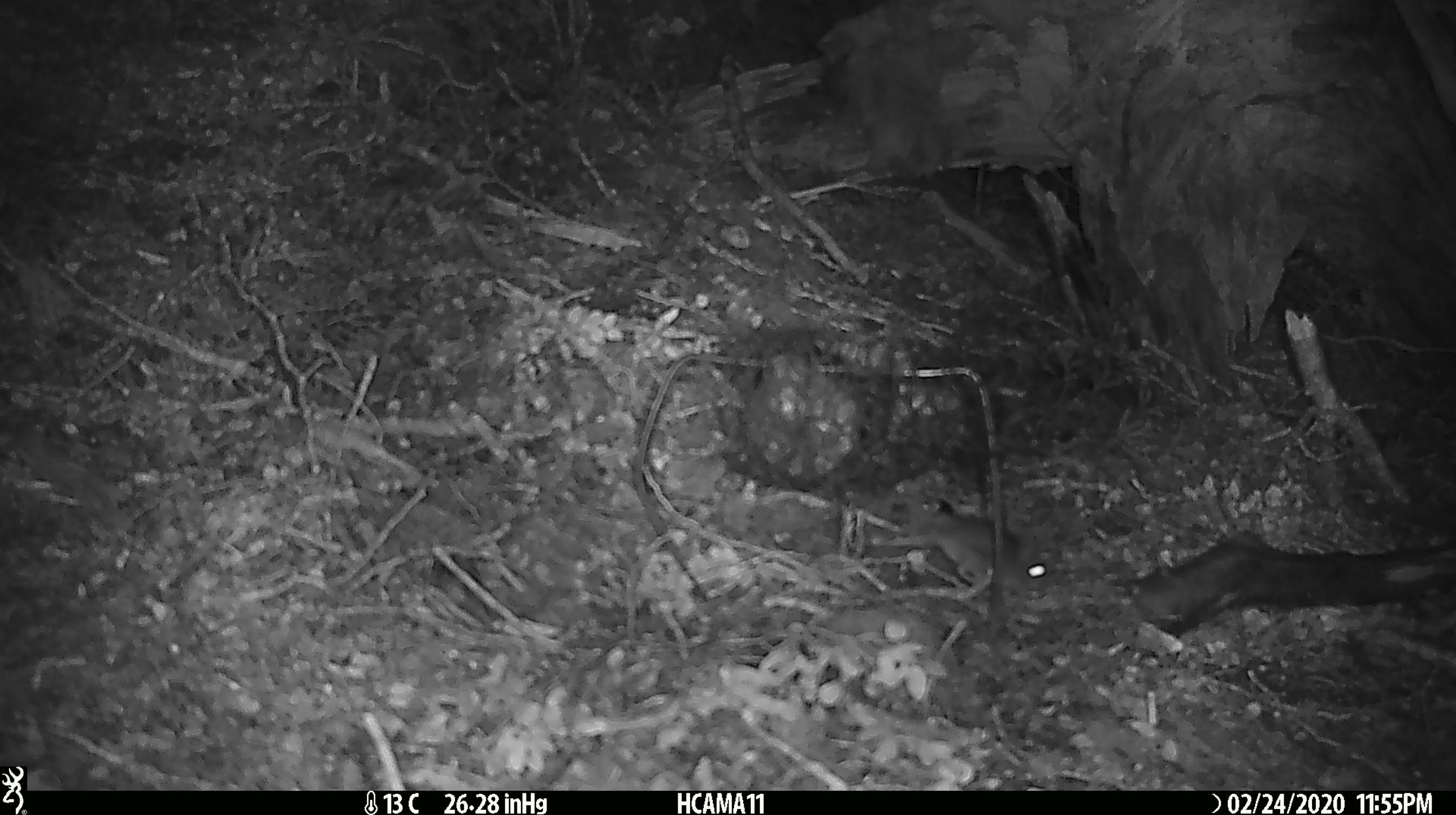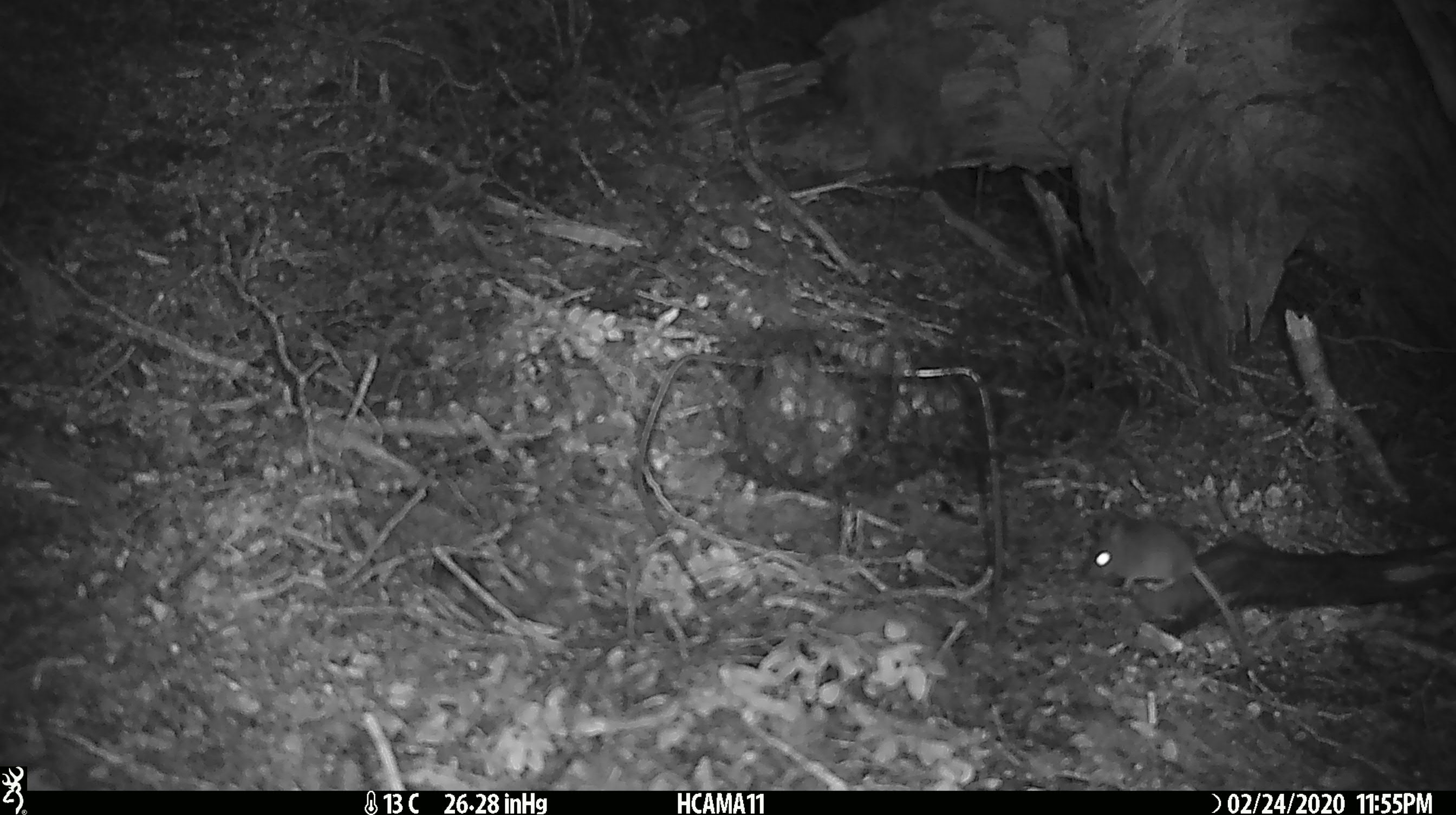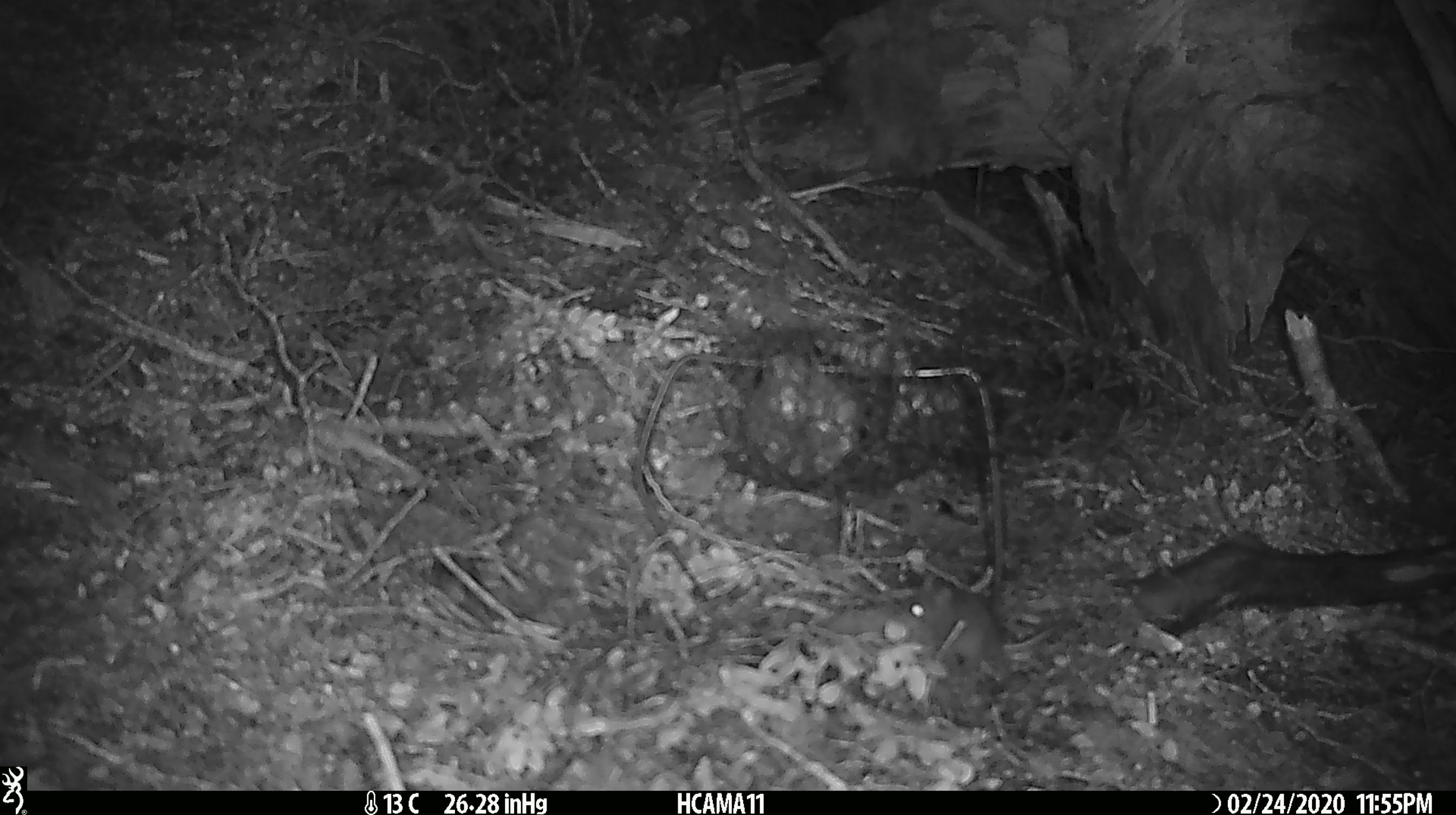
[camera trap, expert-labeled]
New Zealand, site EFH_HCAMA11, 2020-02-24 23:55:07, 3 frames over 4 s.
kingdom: Animalia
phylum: Chordata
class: Mammalia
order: Rodentia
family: Muridae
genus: Mus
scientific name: Mus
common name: mouse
Mouse (Mus).